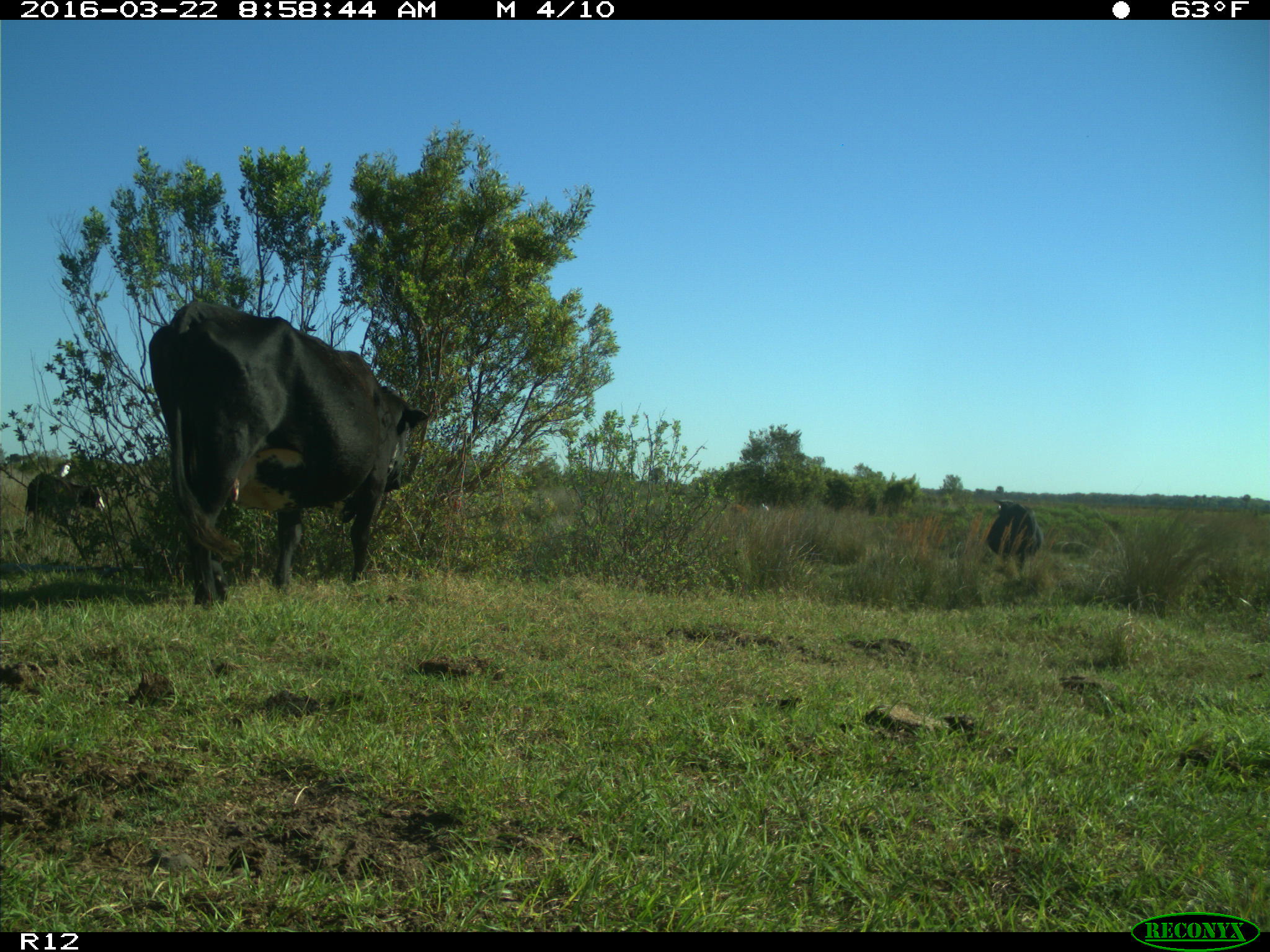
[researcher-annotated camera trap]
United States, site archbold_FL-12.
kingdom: Animalia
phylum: Chordata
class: Mammalia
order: Artiodactyla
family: Bovidae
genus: Bos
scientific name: Bos taurus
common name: domestic cow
Bos taurus (domestic cow).